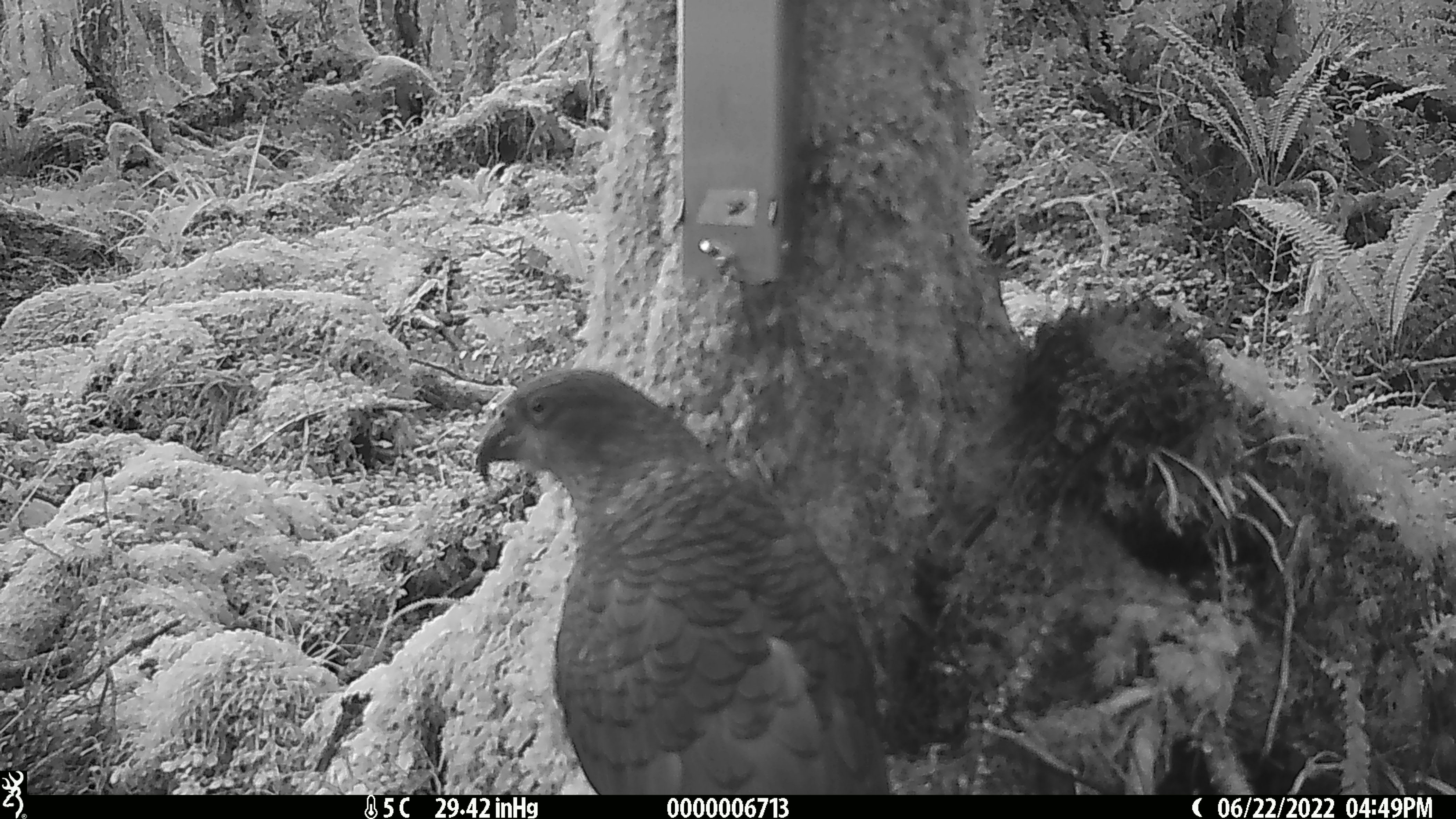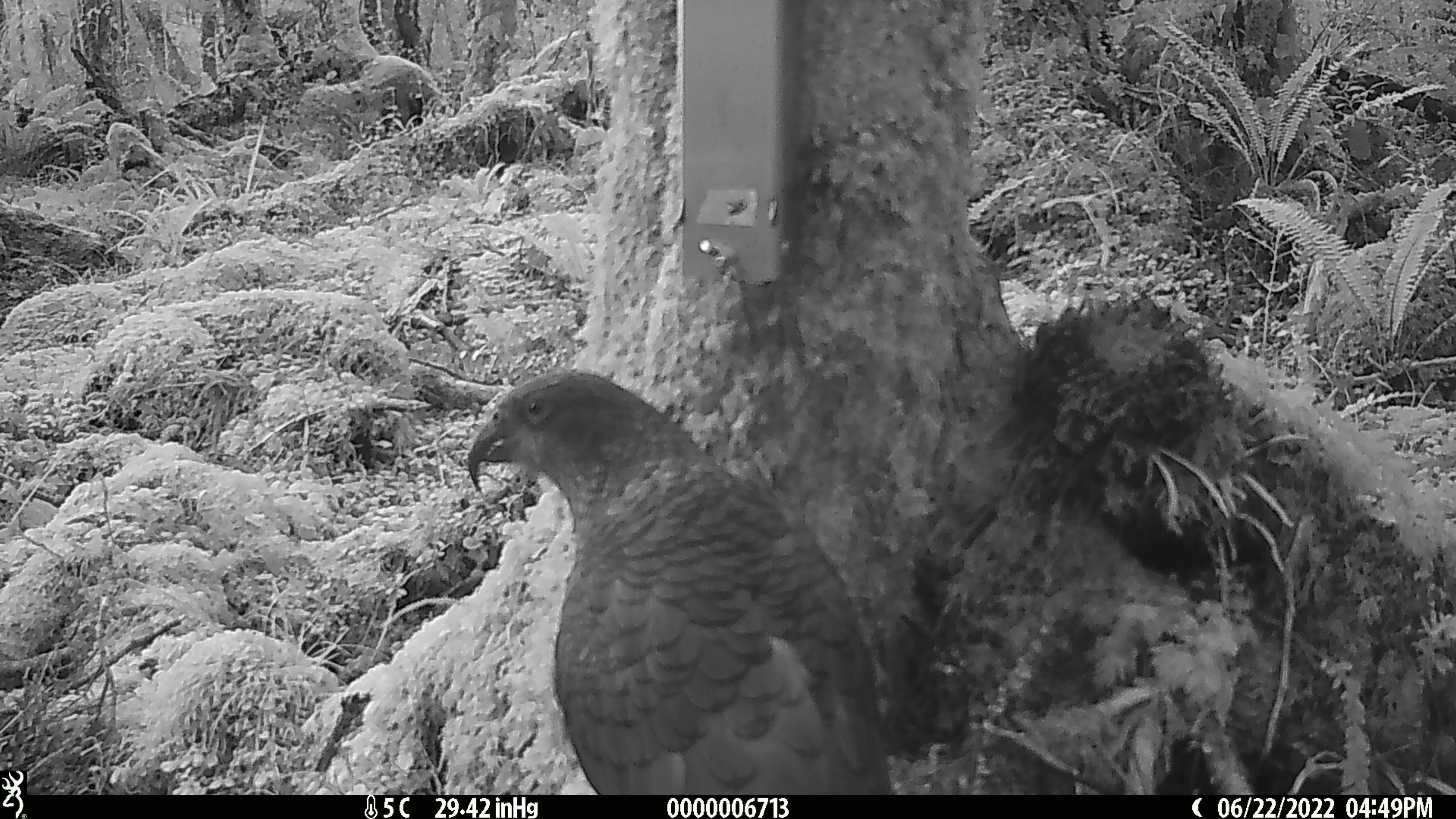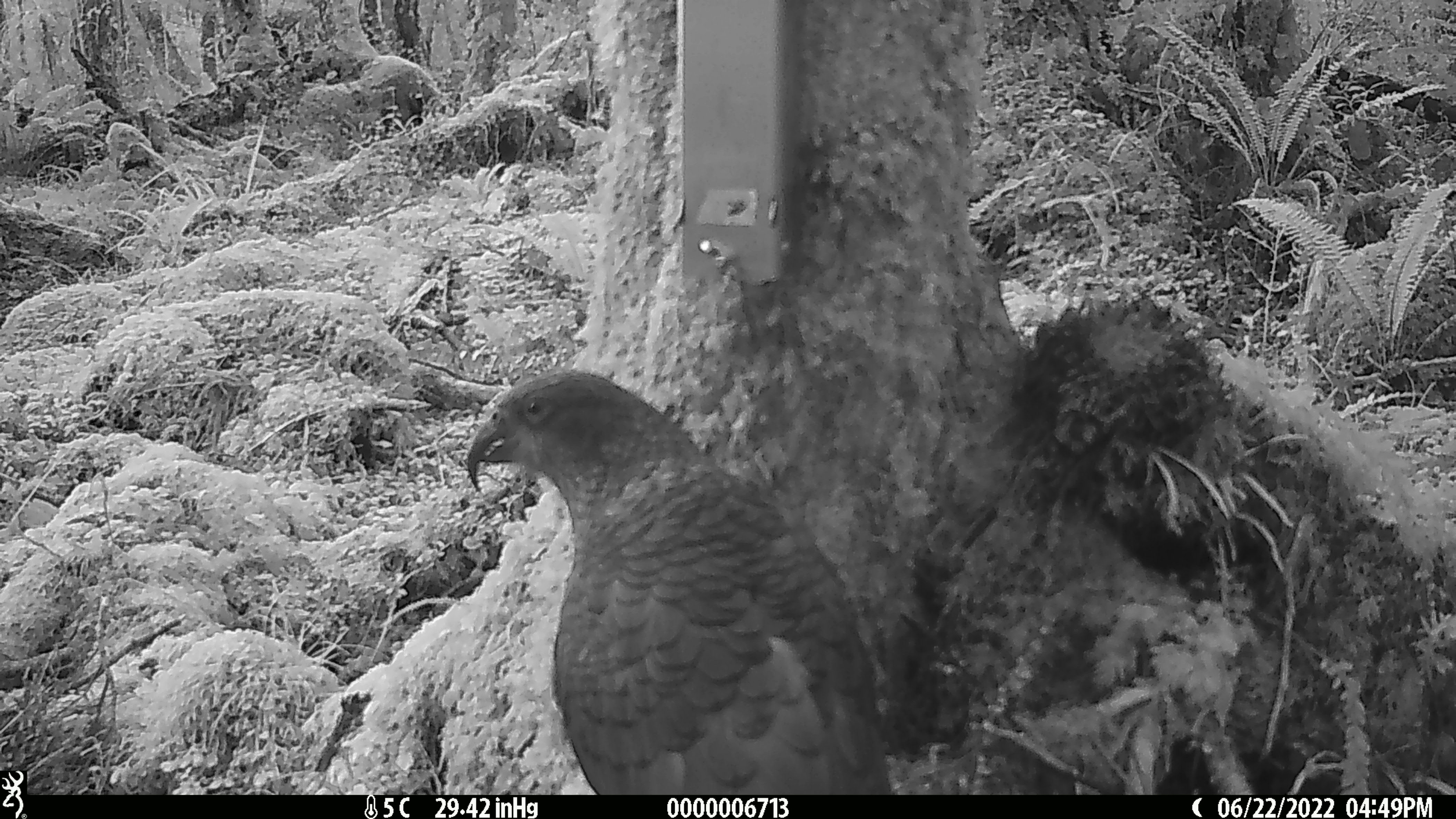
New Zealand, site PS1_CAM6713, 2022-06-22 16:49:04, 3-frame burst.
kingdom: Animalia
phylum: Chordata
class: Aves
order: Psittaciformes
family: Strigopidae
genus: Nestor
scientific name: Nestor notabilis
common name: kea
Kea (Nestor notabilis).